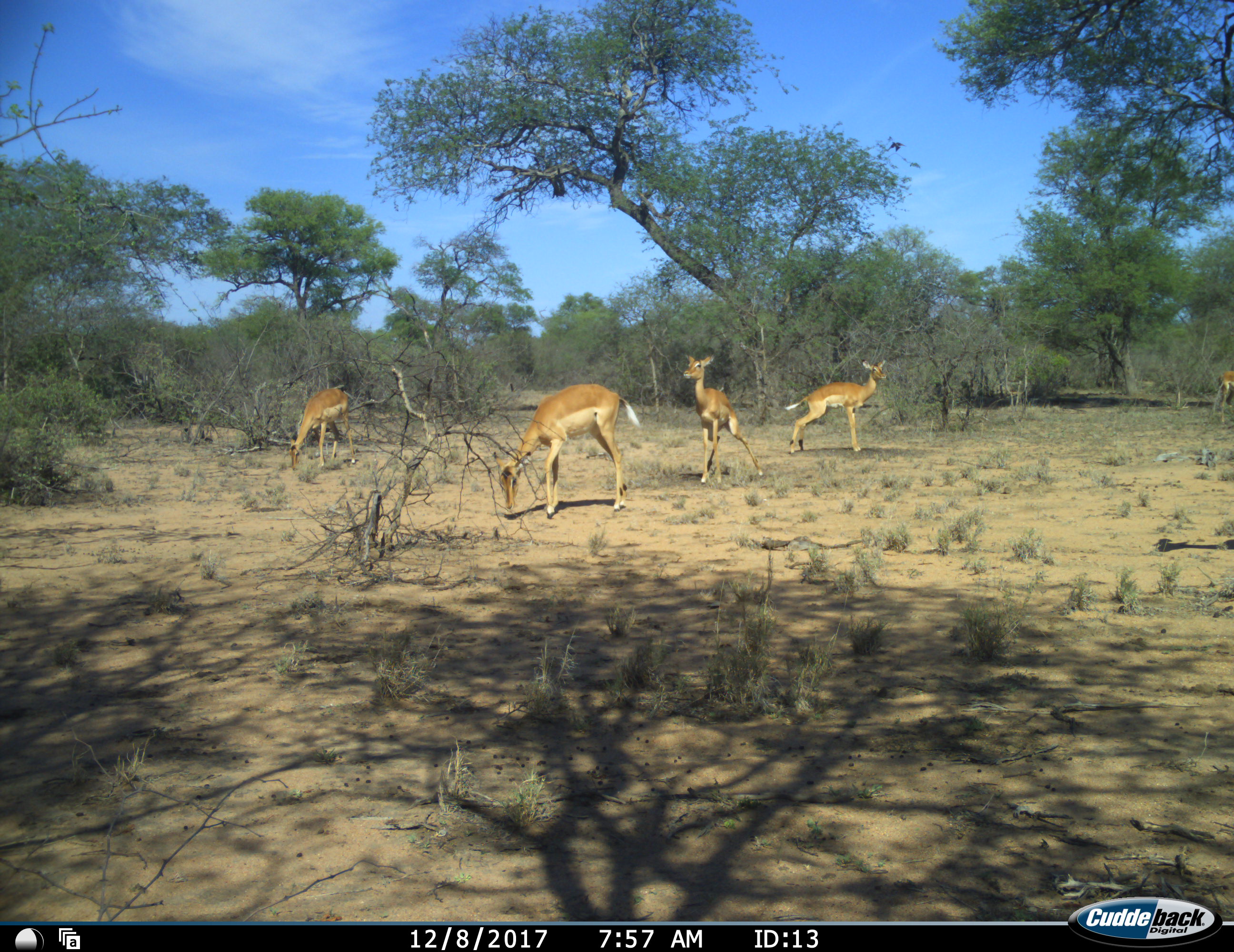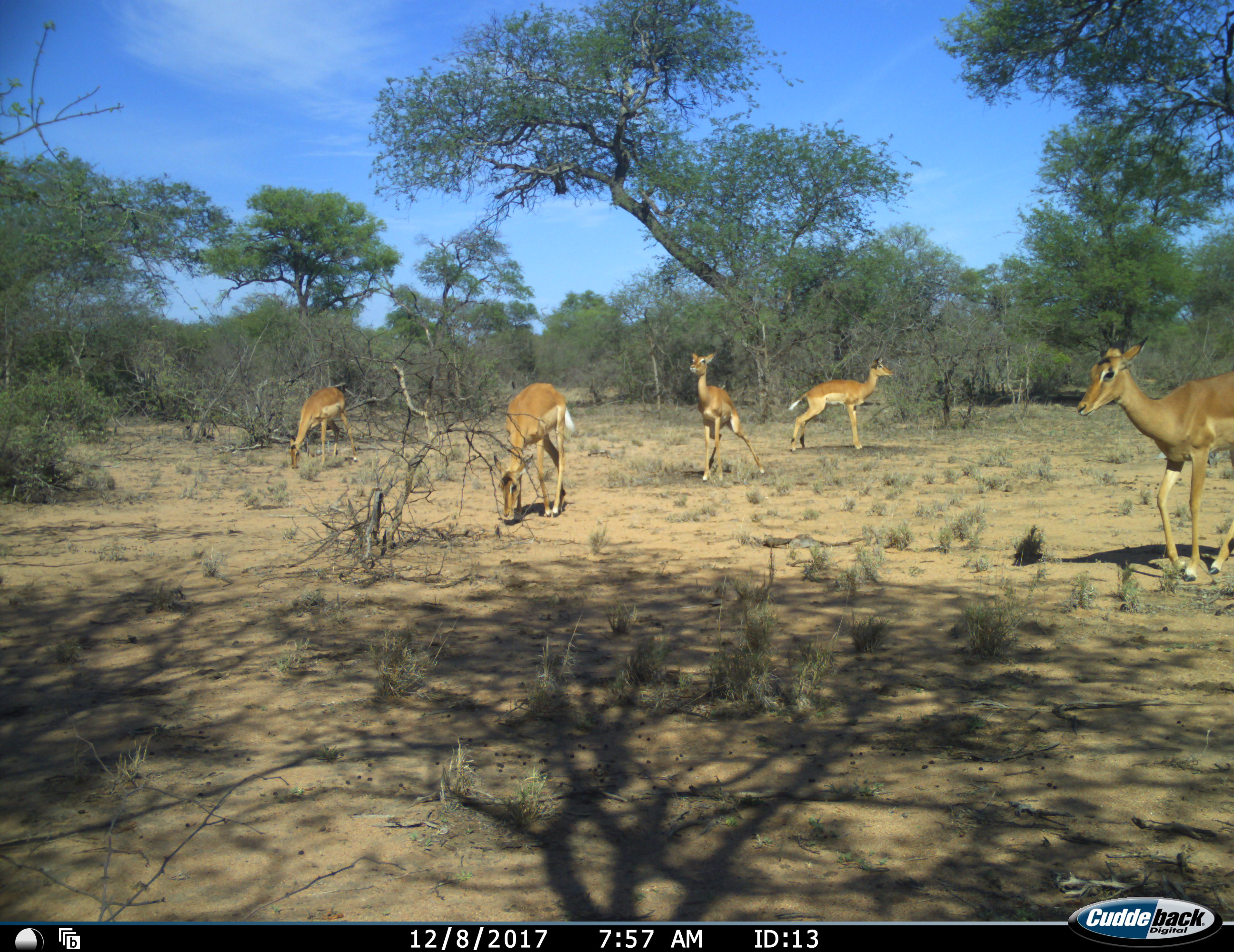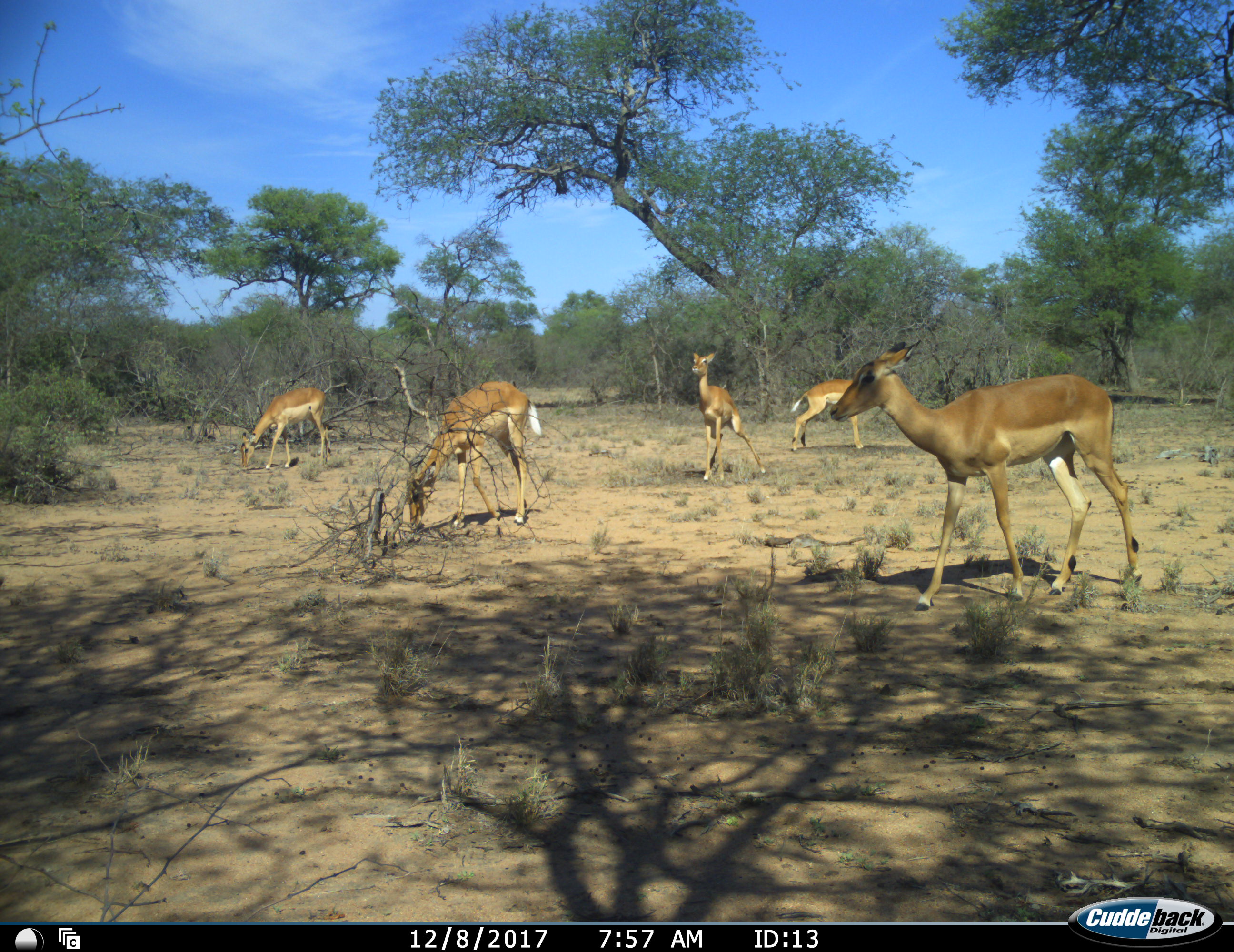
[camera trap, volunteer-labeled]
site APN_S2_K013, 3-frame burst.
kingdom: Animalia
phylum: Chordata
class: Mammalia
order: Artiodactyla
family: Bovidae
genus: Aepyceros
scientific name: Aepyceros melampus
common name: impala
Impala (Aepyceros melampus), count 5. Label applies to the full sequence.